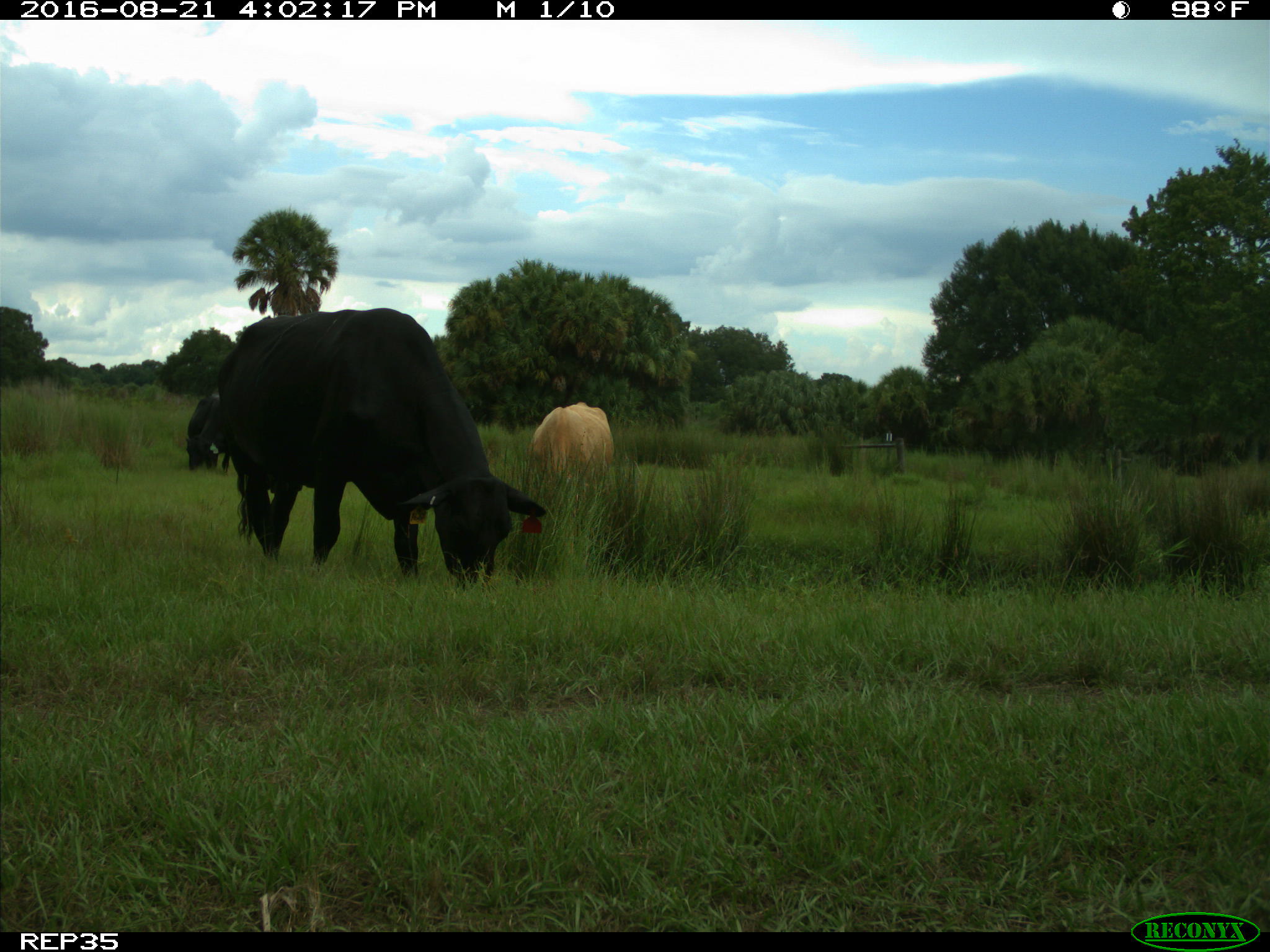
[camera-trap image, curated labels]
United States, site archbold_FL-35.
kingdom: Animalia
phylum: Chordata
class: Mammalia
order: Artiodactyla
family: Bovidae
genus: Bos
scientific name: Bos taurus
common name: domestic cow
Bos taurus (domestic cow).